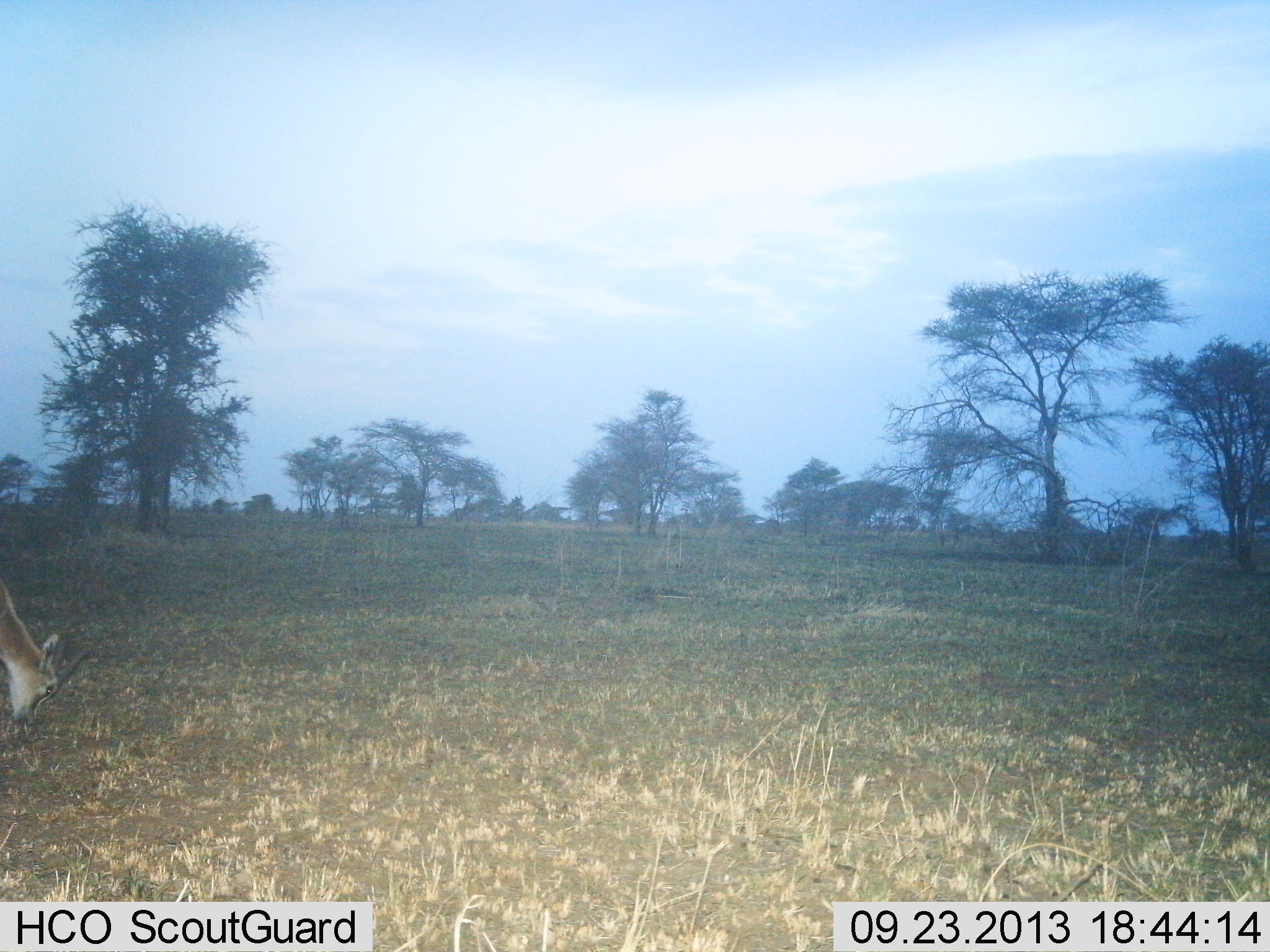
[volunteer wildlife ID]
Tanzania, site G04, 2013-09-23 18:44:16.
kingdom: Animalia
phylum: Chordata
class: Mammalia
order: Artiodactyla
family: Bovidae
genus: Eudorcas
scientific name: Eudorcas thomsonii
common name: thomson's gazelle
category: gazellethomsons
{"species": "gazellethomsons (thomson's gazelle) (Eudorcas thomsonii)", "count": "1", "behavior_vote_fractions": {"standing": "14%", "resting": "0%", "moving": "0%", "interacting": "0%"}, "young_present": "0%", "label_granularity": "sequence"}